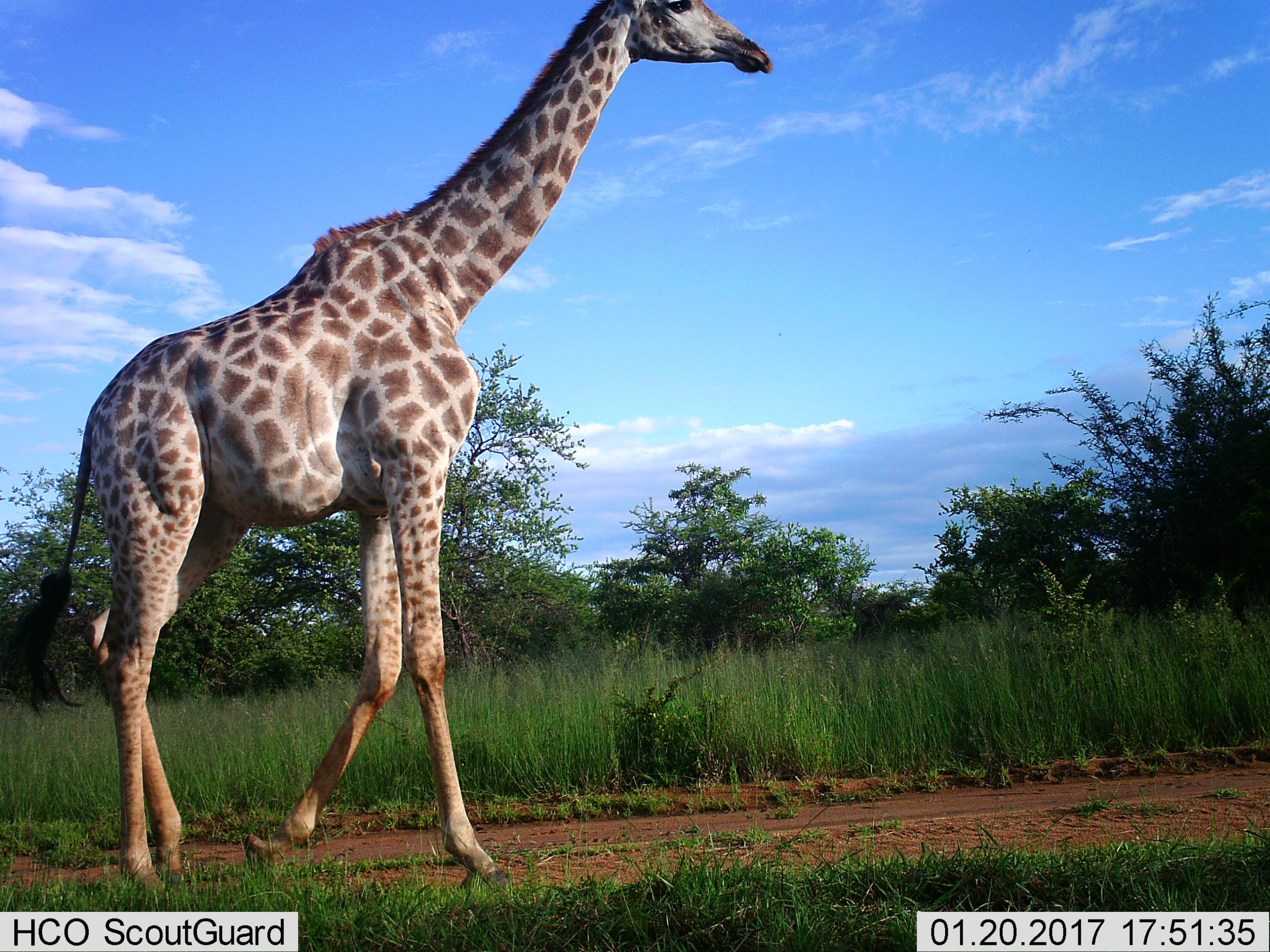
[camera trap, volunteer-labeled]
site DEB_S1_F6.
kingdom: Animalia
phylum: Chordata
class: Mammalia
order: Artiodactyla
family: Giraffidae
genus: Giraffa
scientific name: Giraffa camelopardalis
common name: giraffe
Giraffe (Giraffa camelopardalis), count 1. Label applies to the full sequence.